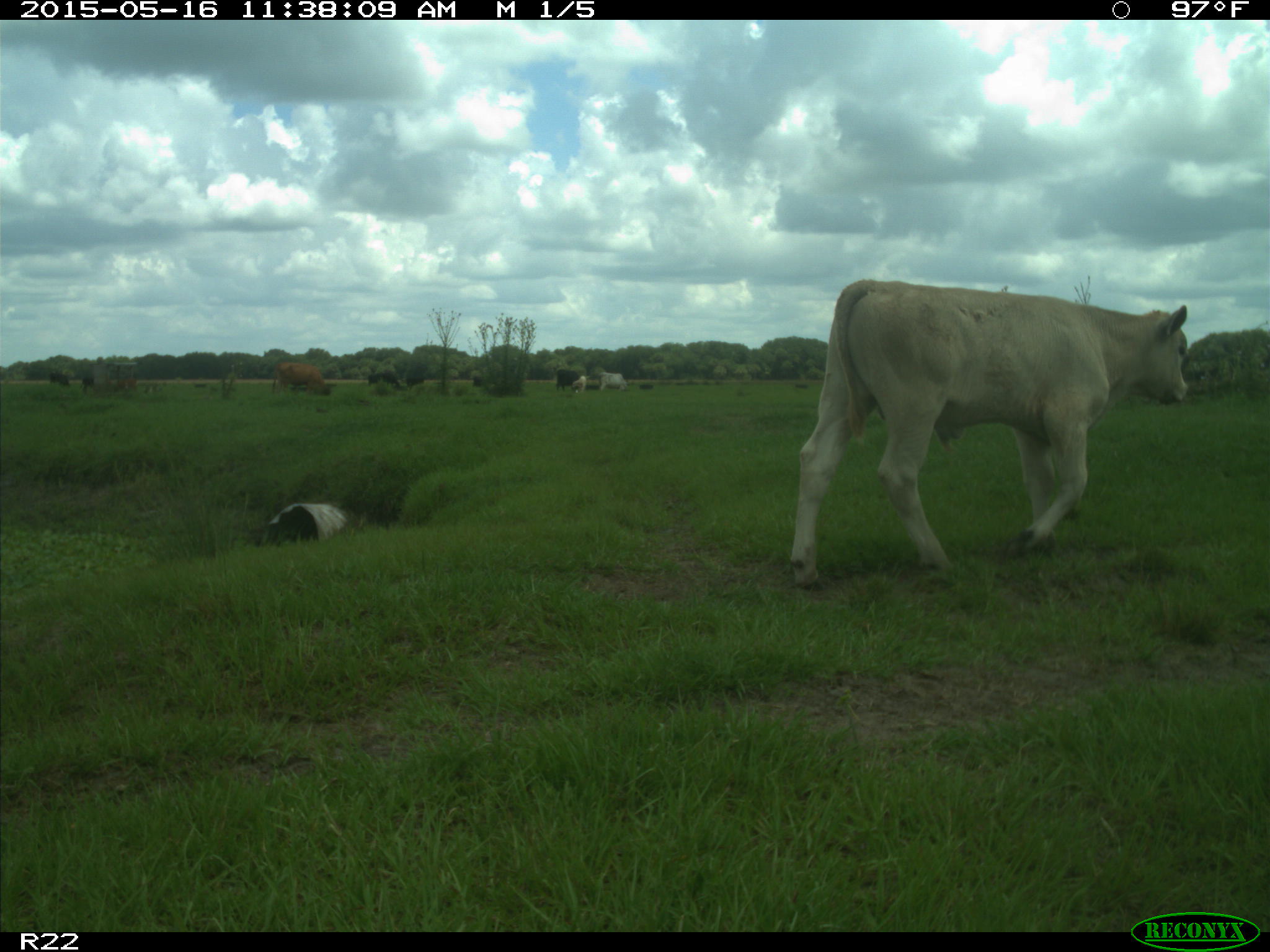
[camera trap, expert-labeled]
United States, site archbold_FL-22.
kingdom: Animalia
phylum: Chordata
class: Mammalia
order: Artiodactyla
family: Bovidae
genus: Bos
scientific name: Bos taurus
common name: domestic cow